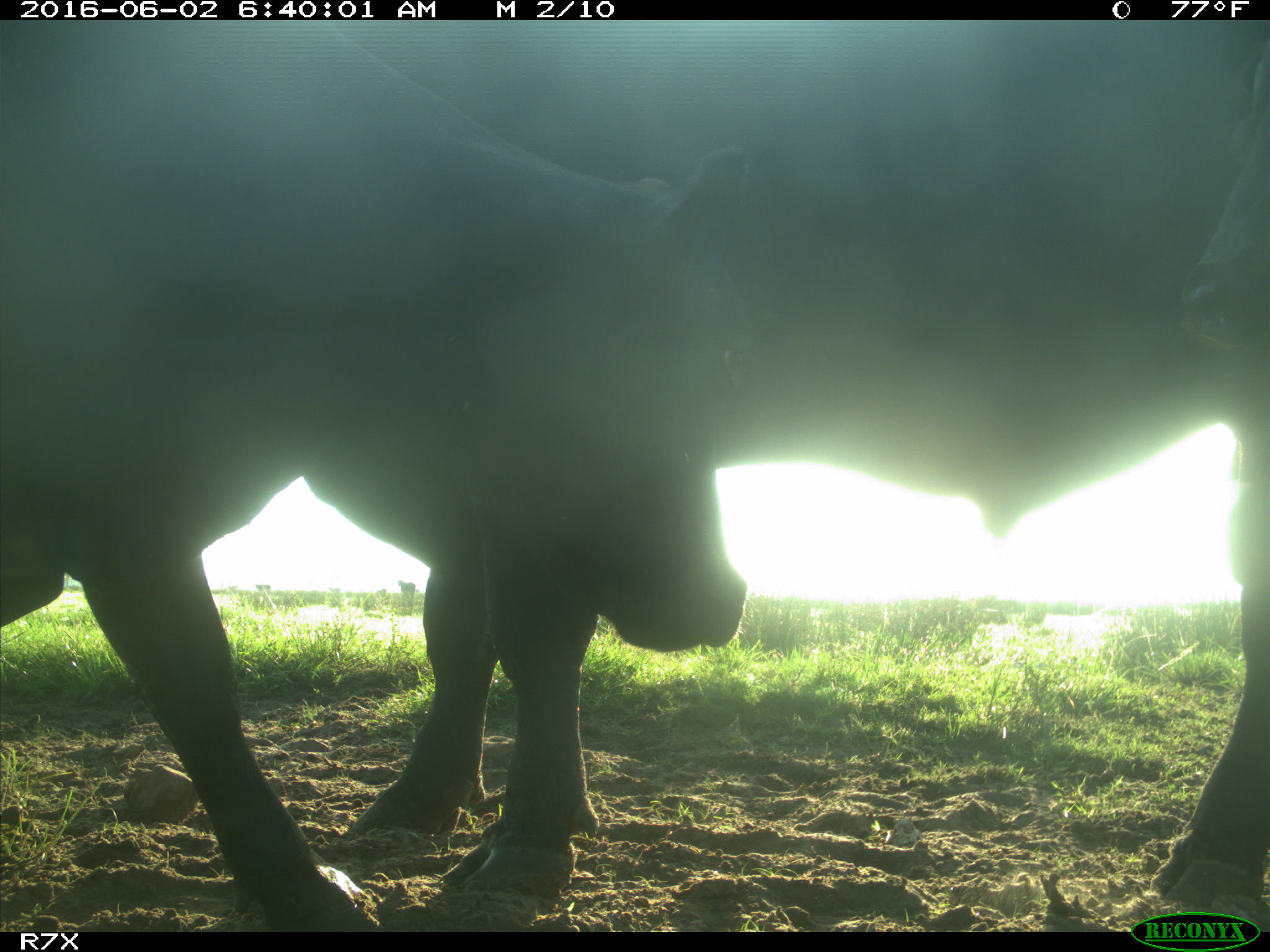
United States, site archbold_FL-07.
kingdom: Animalia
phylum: Chordata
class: Mammalia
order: Artiodactyla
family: Bovidae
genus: Bos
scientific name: Bos taurus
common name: domestic cow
Bos taurus (domestic cow).